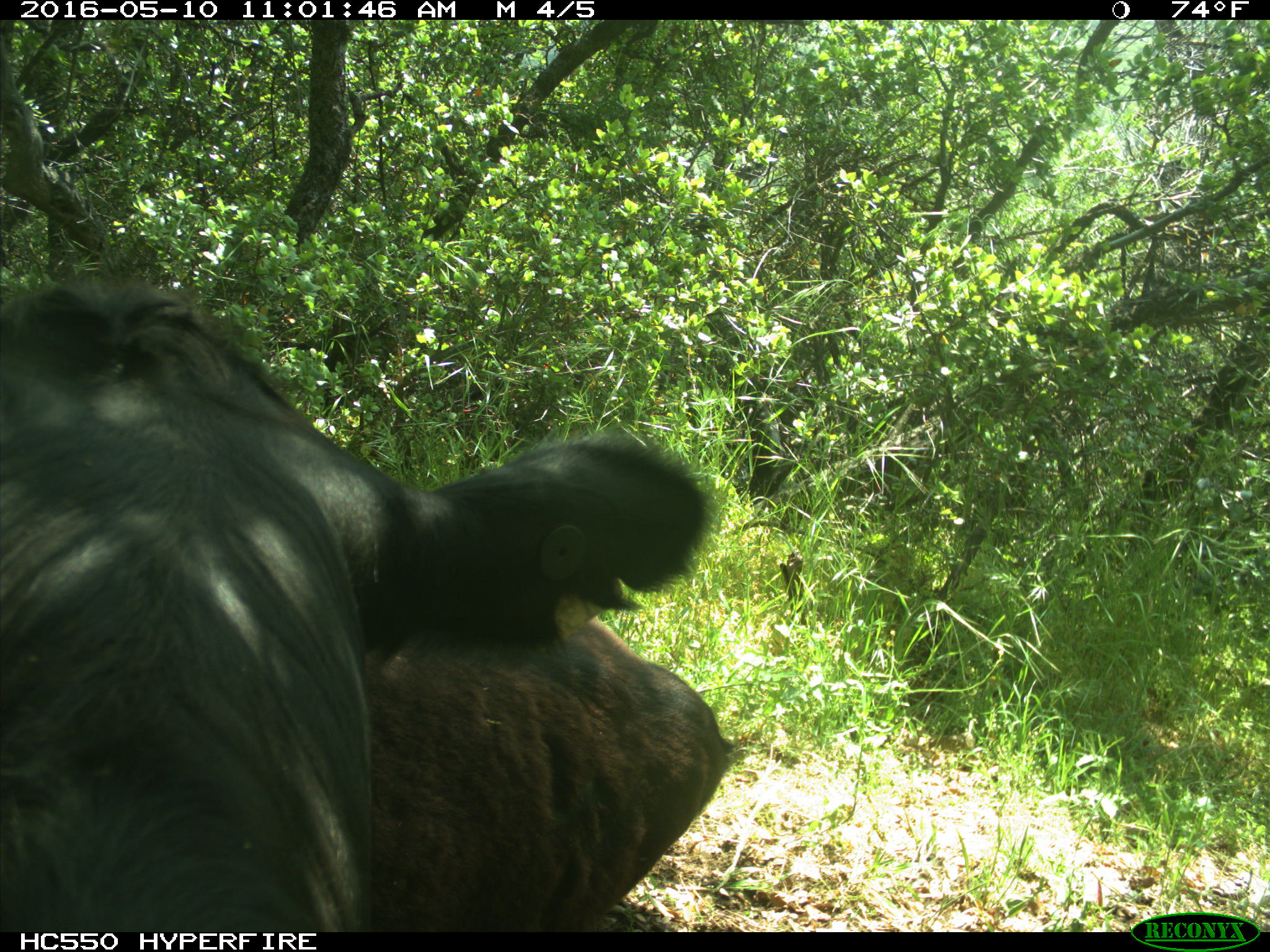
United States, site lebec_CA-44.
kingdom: Animalia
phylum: Chordata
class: Mammalia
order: Artiodactyla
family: Bovidae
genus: Bos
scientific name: Bos taurus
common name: domestic cow